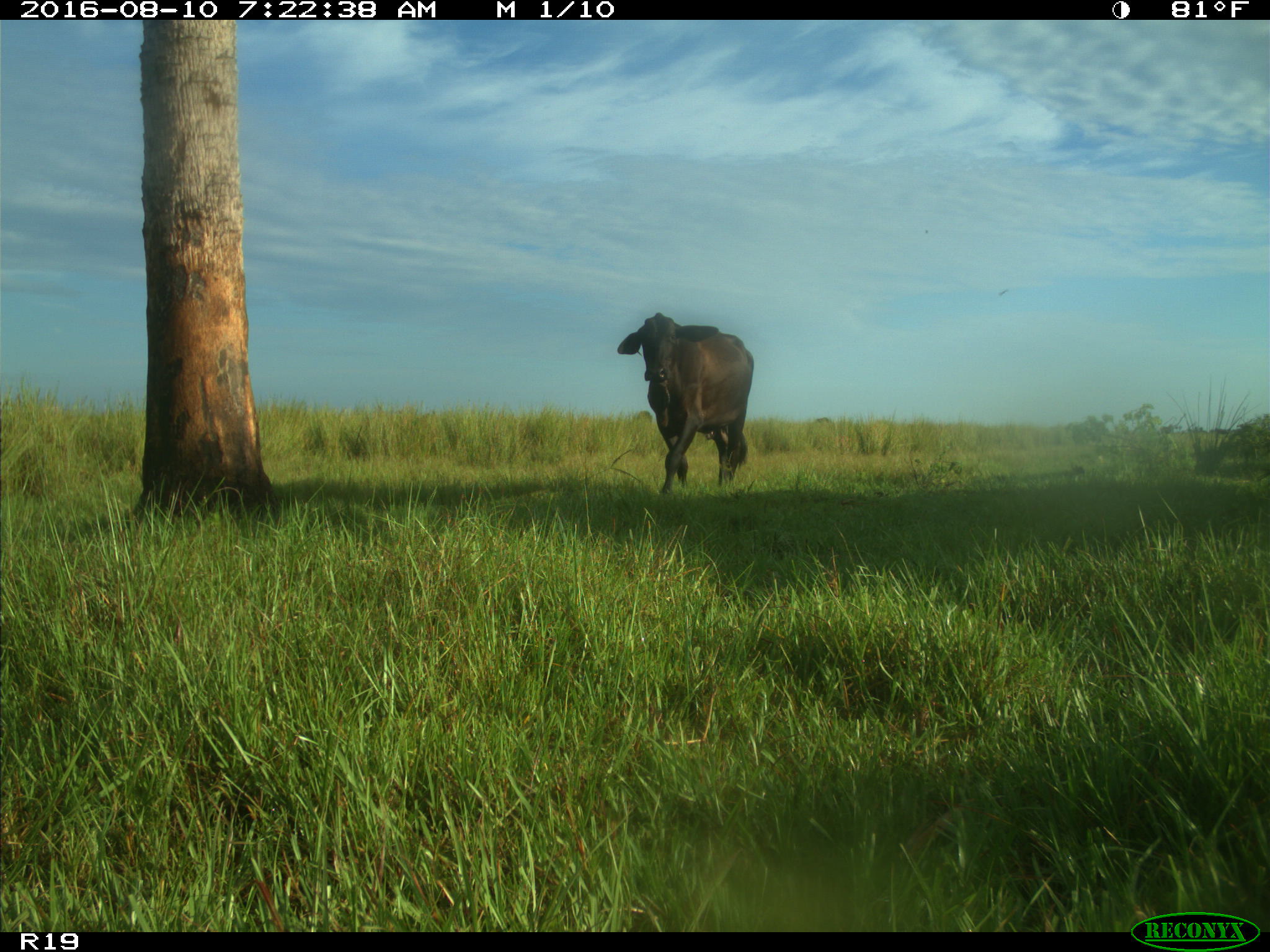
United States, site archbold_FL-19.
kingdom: Animalia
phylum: Chordata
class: Mammalia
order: Artiodactyla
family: Bovidae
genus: Bos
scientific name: Bos taurus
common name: domestic cow